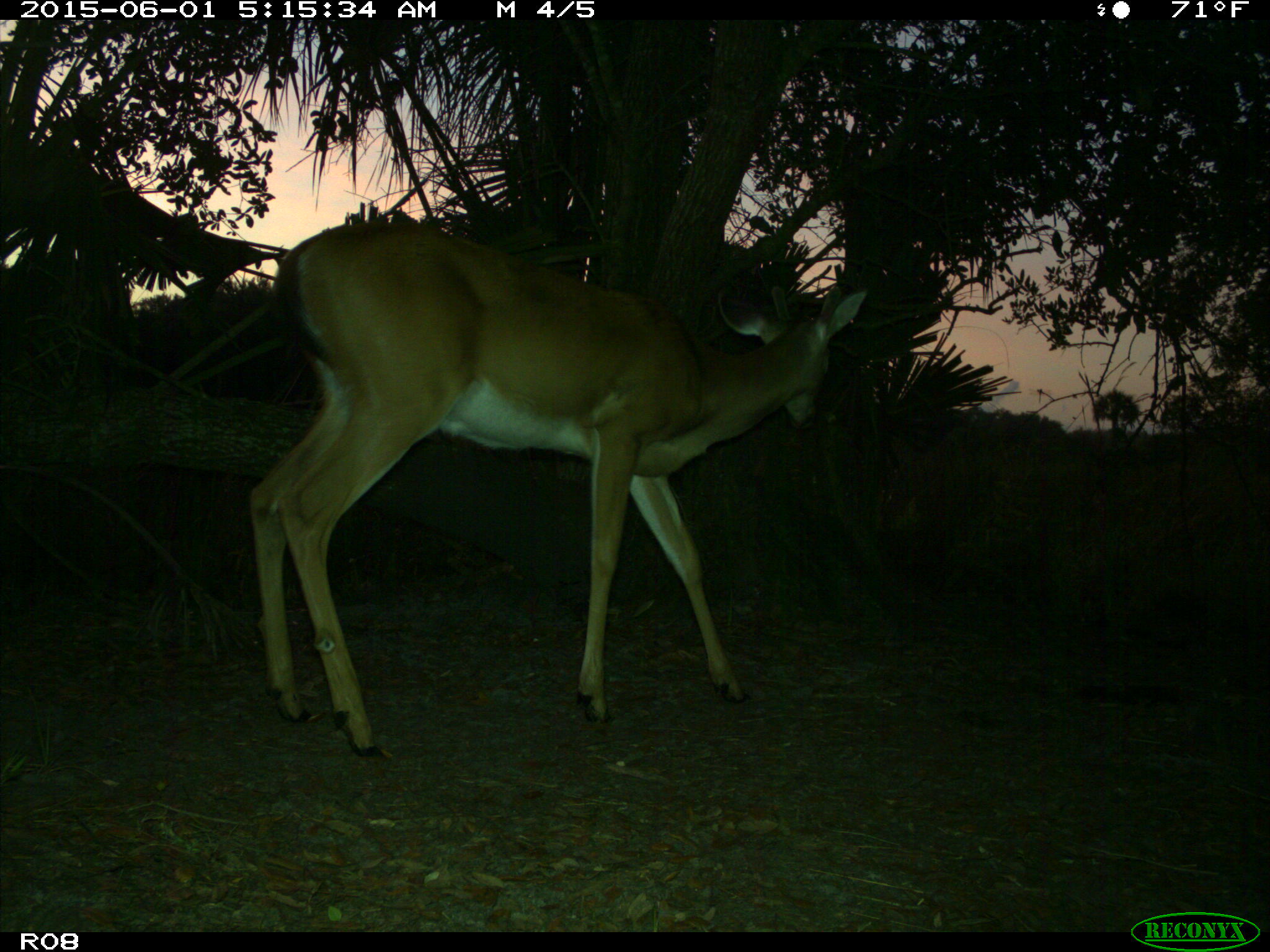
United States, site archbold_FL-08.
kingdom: Animalia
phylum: Chordata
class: Mammalia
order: Artiodactyla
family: Cervidae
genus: Odocoileus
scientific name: Odocoileus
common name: deer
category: unidentified deer